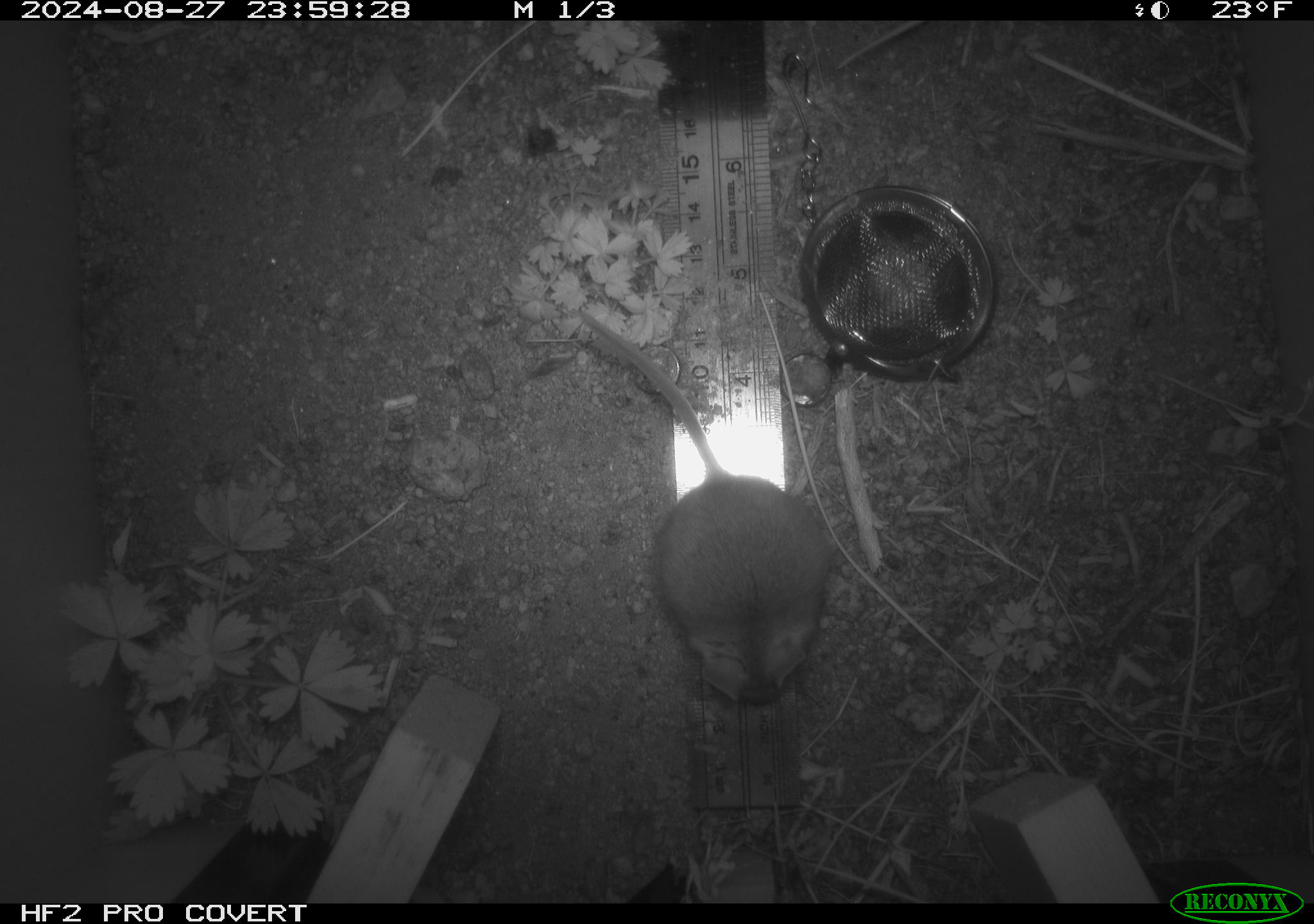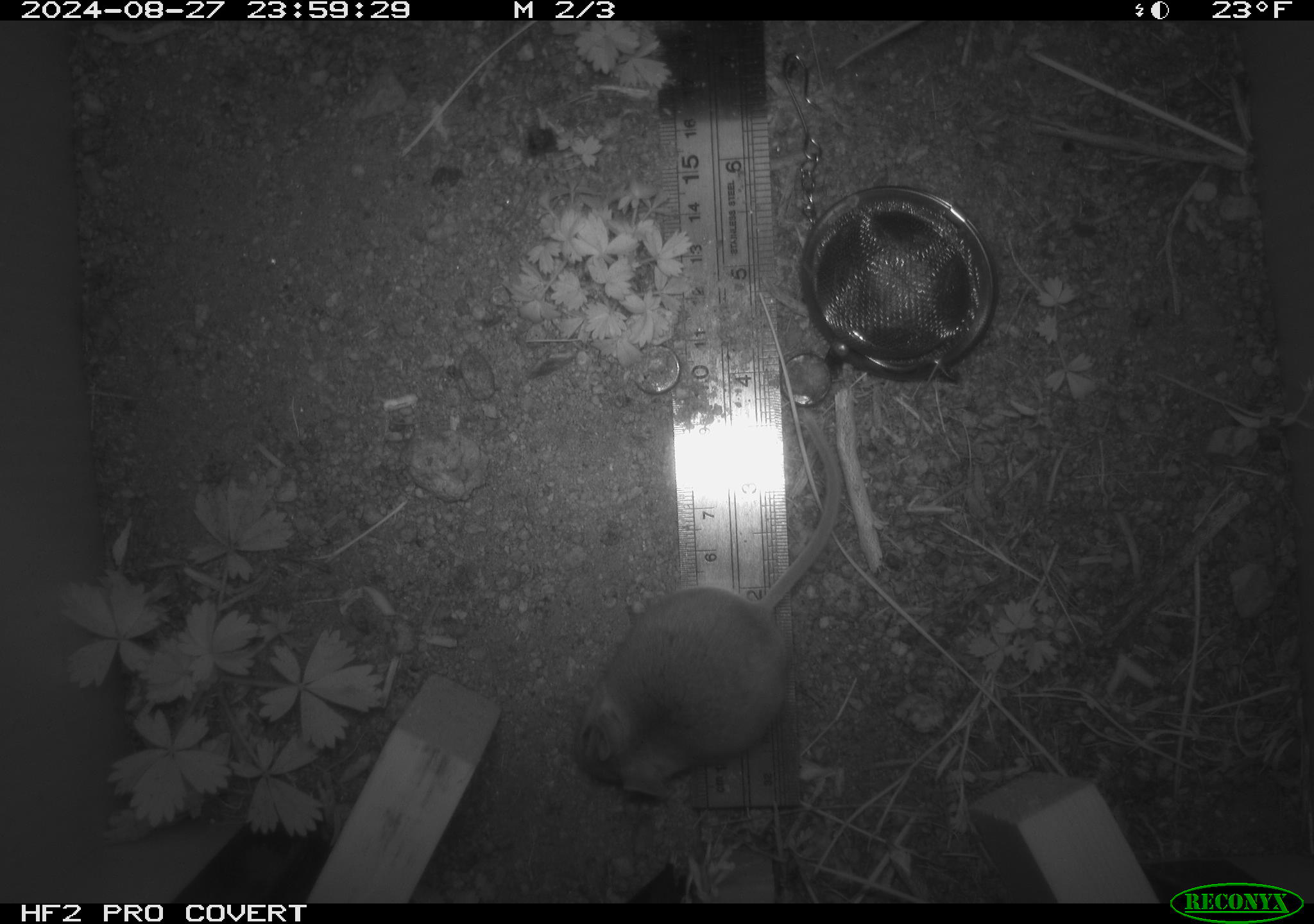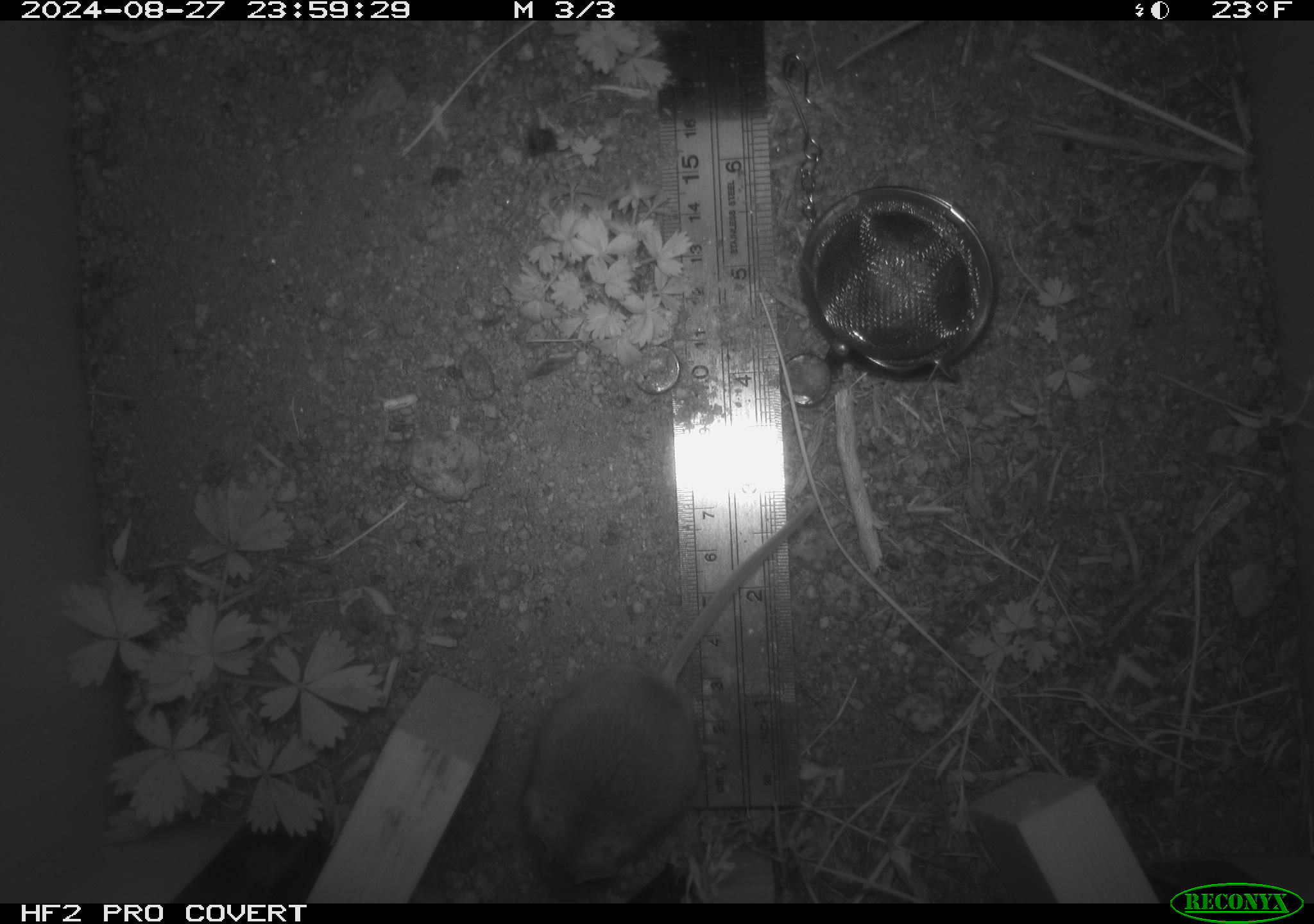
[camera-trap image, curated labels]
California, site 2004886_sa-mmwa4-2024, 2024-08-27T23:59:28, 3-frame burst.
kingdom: Animalia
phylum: Chordata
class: Mammalia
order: Rodentia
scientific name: Rodentia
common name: mouse species